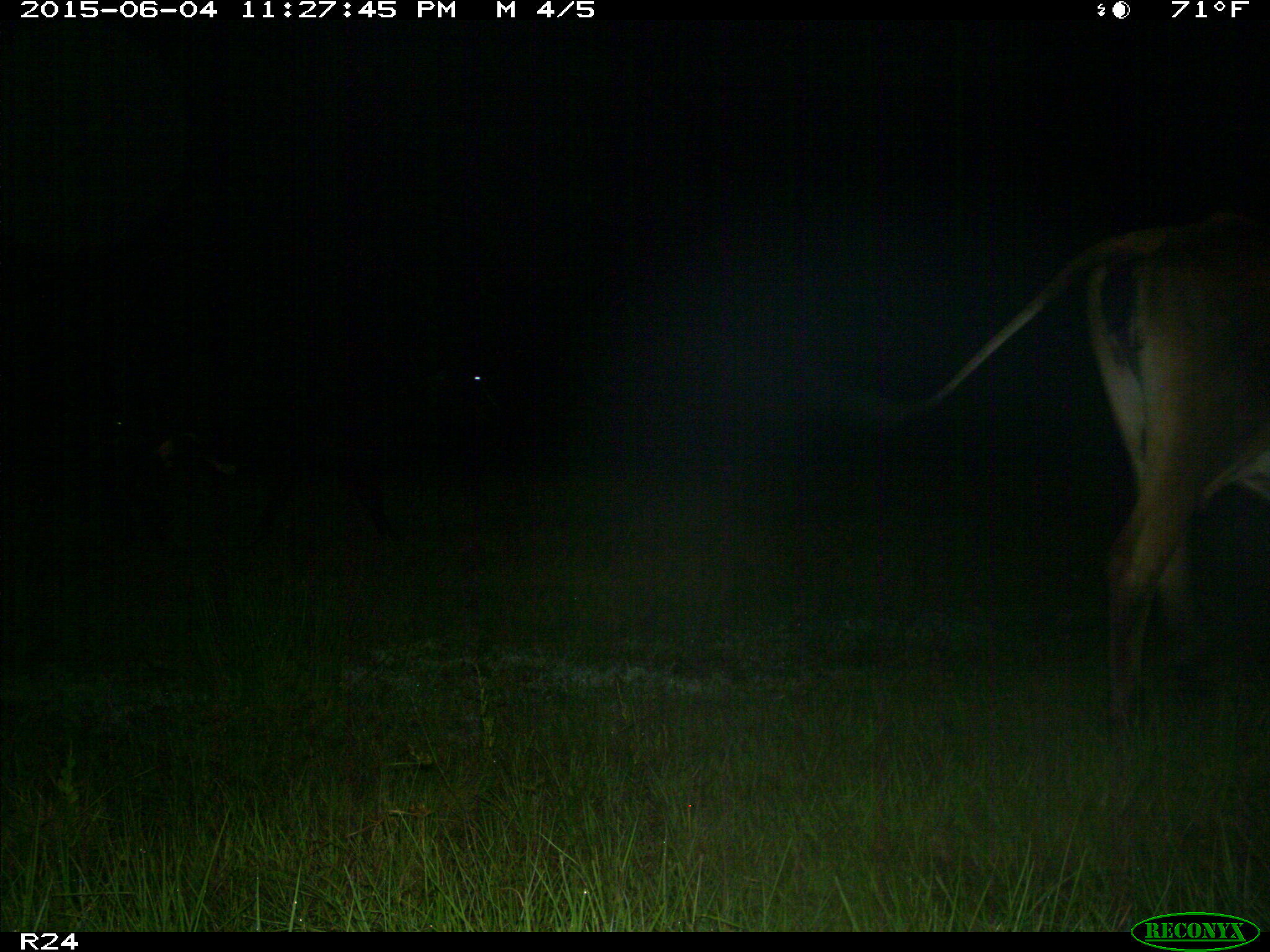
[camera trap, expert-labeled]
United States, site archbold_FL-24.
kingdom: Animalia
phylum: Chordata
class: Mammalia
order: Carnivora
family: Procyonidae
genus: Procyon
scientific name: Procyon lotor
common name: common raccoon